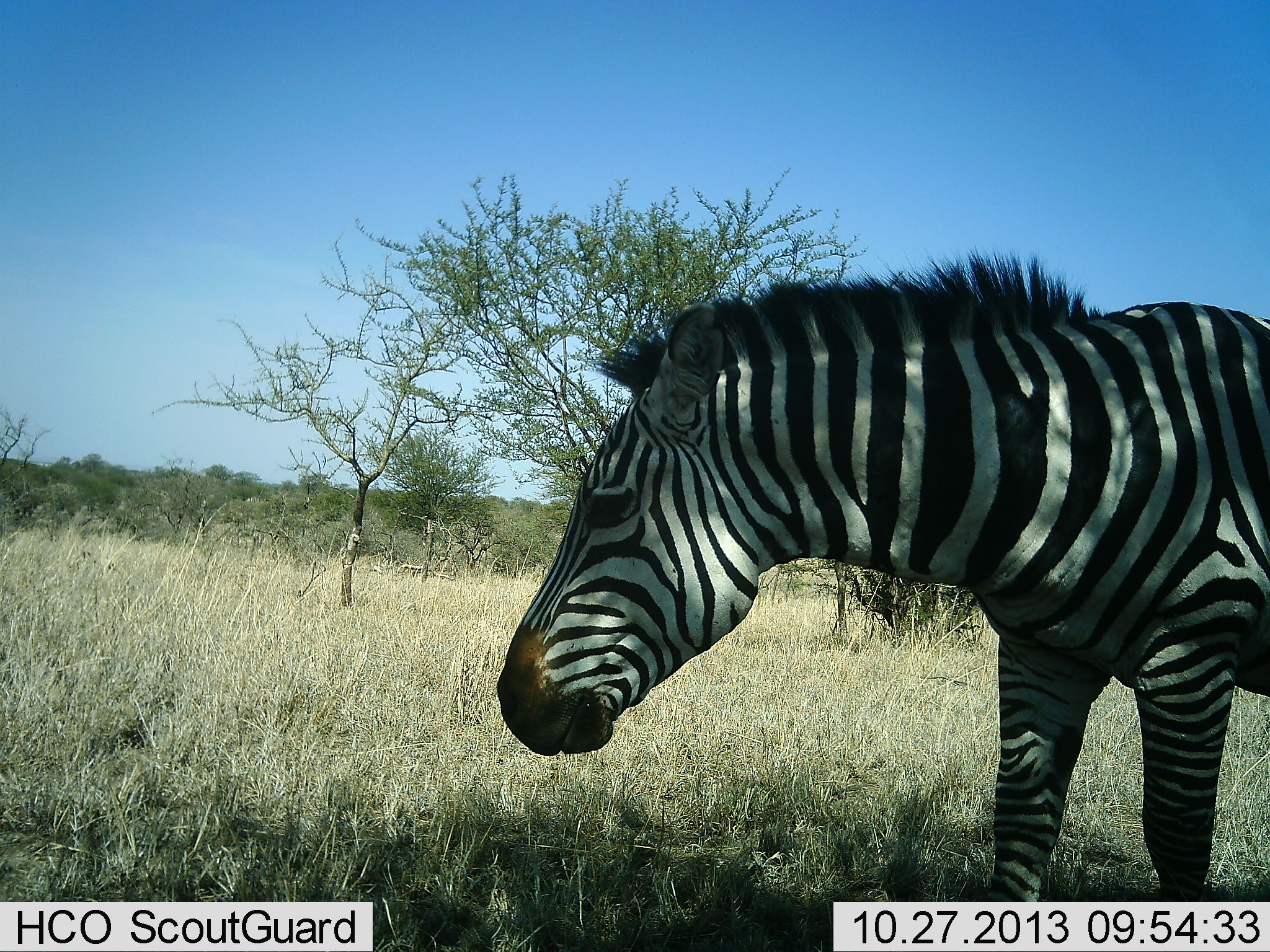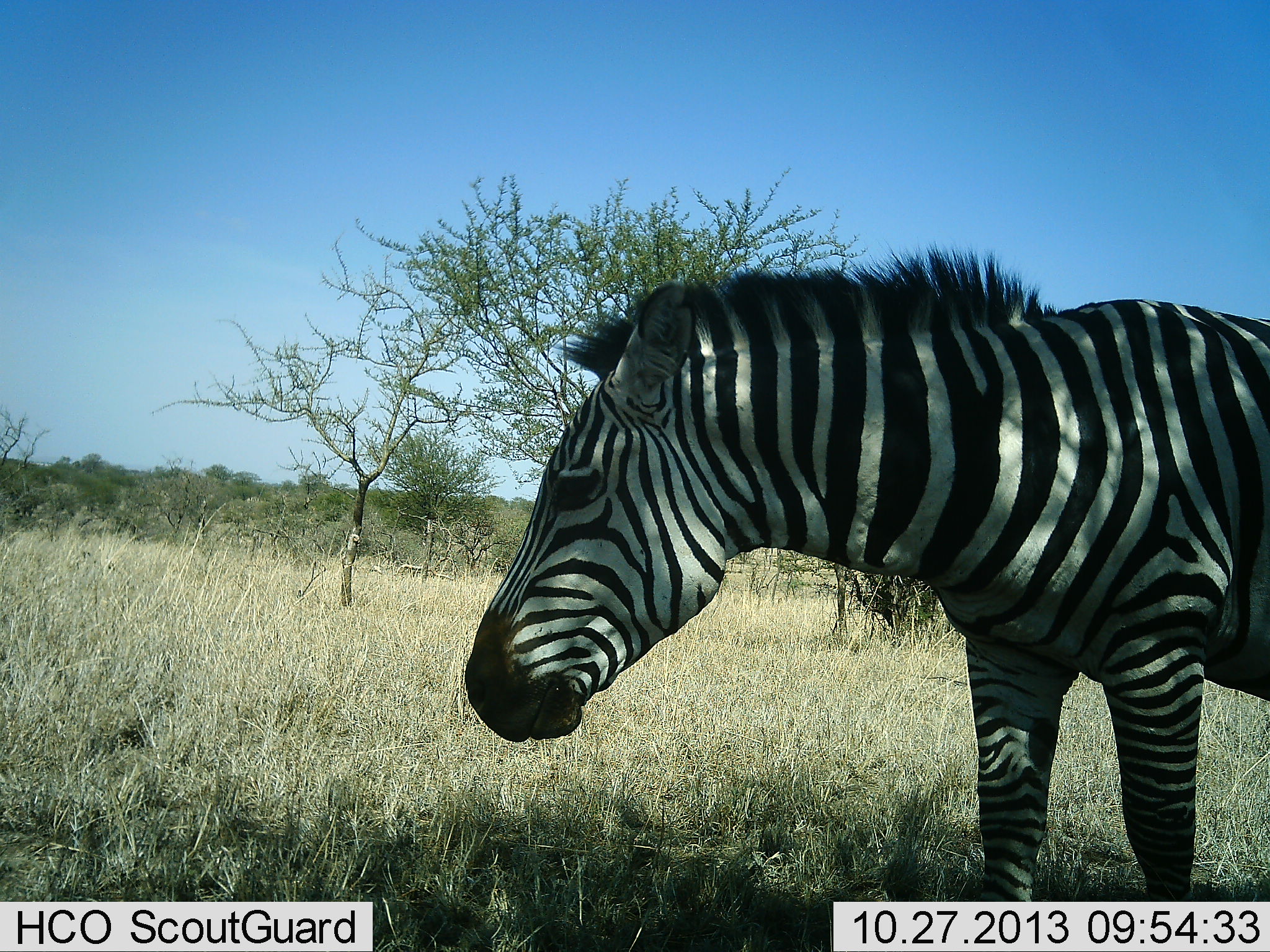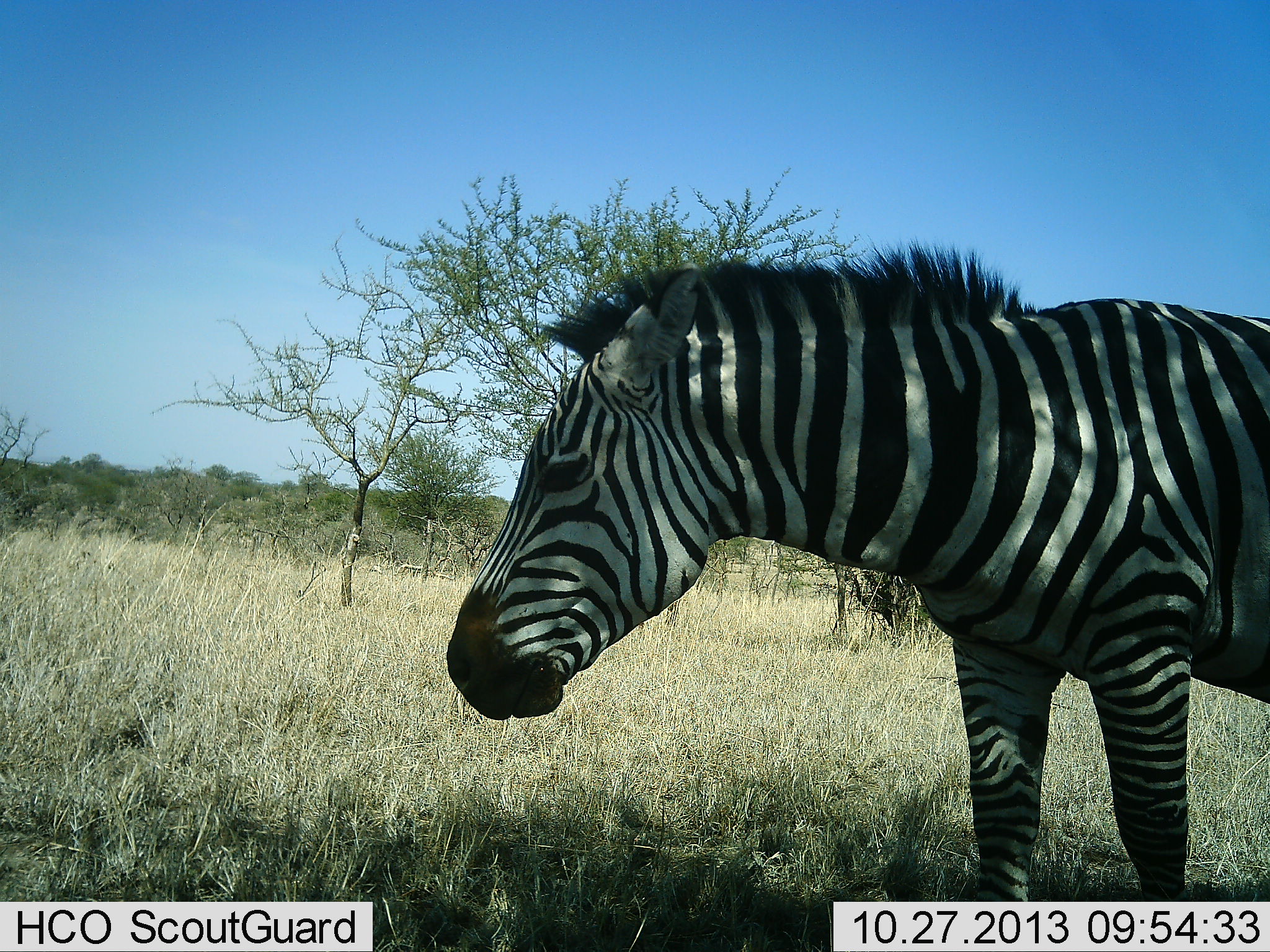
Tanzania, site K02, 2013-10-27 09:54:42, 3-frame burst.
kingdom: Animalia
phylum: Chordata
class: Mammalia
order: Perissodactyla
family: Equidae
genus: Equus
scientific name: Equus quagga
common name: plains zebra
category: zebra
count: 1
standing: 89%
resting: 0%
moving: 14%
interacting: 0%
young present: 0%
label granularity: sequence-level